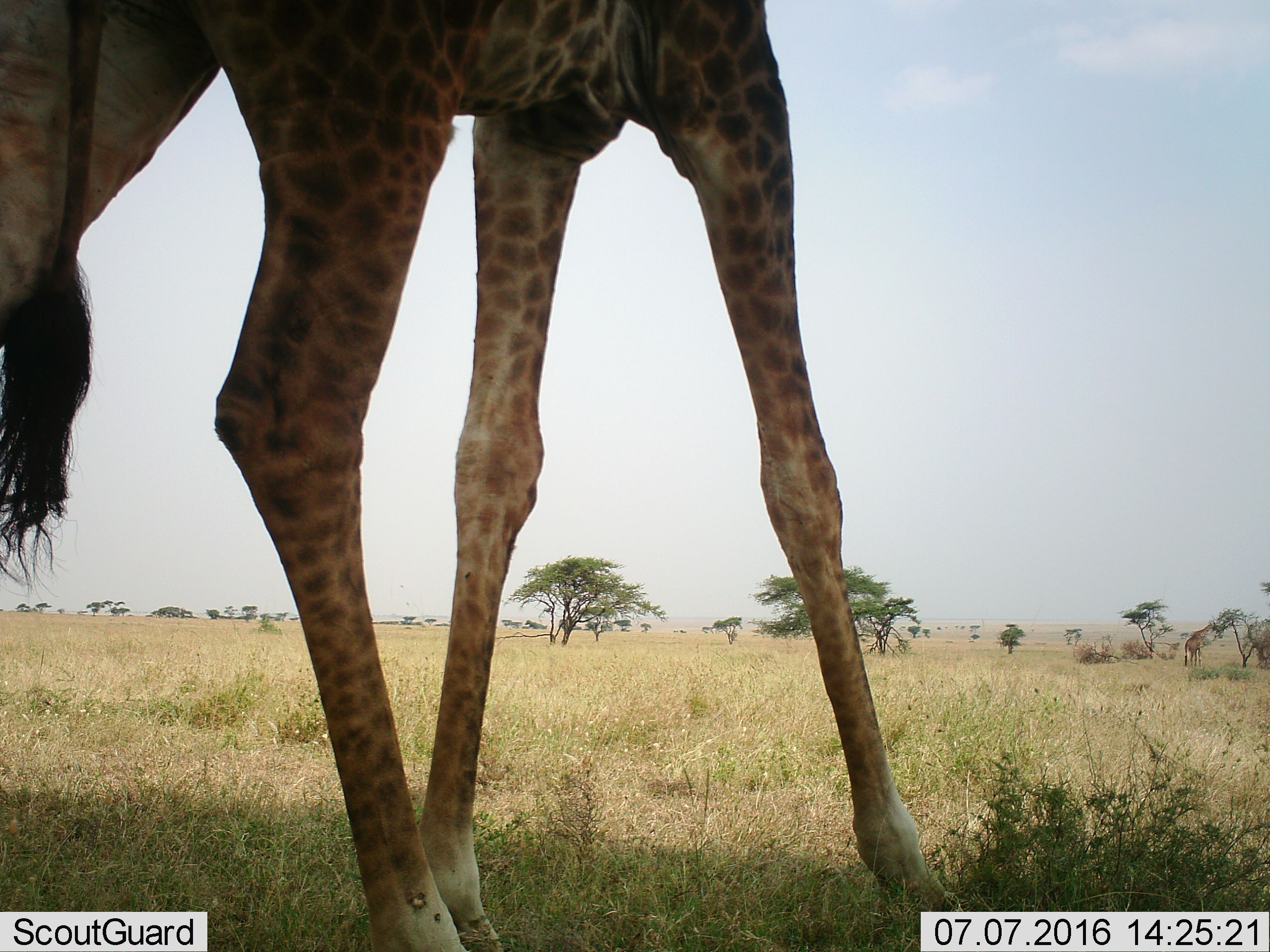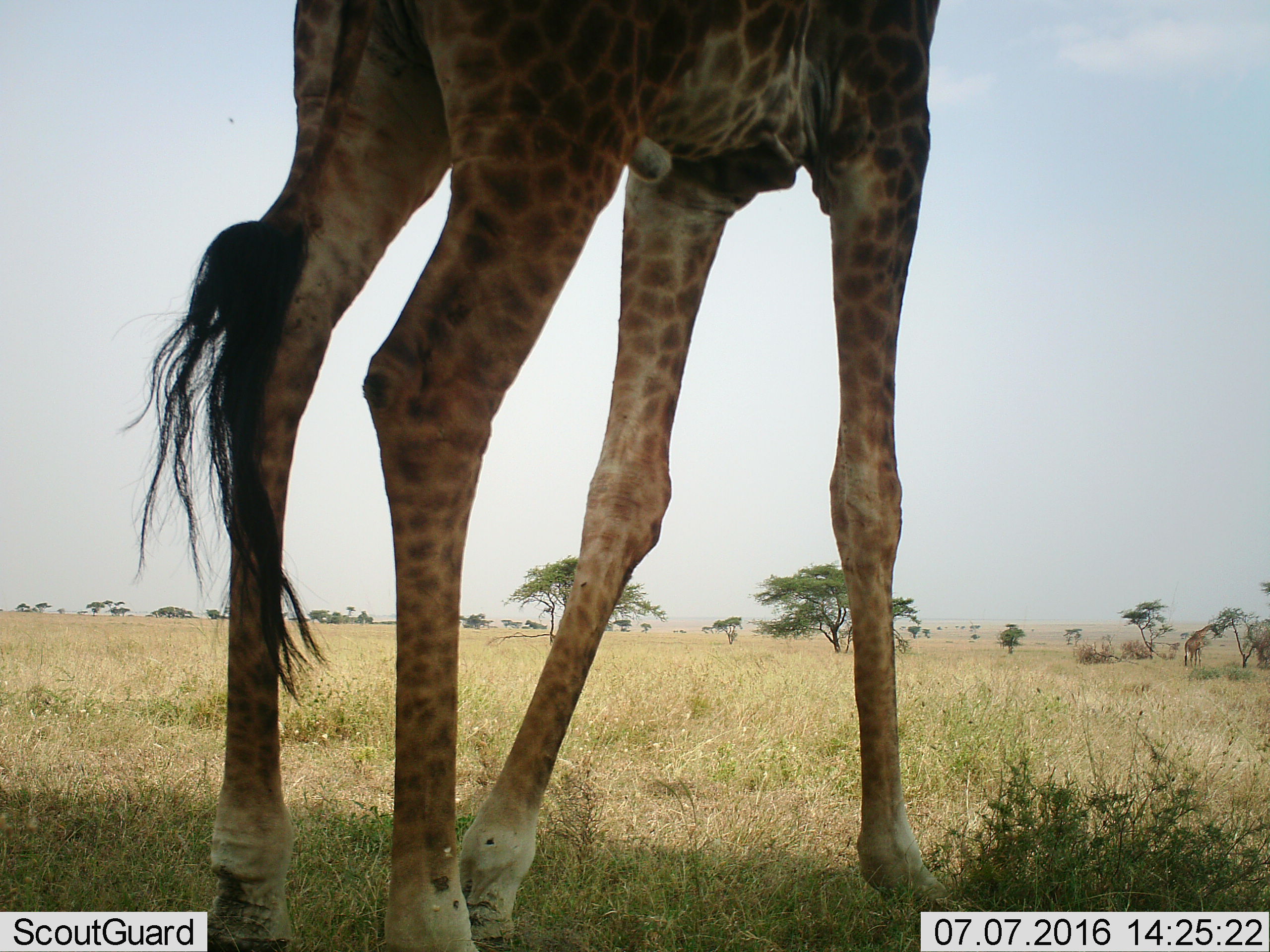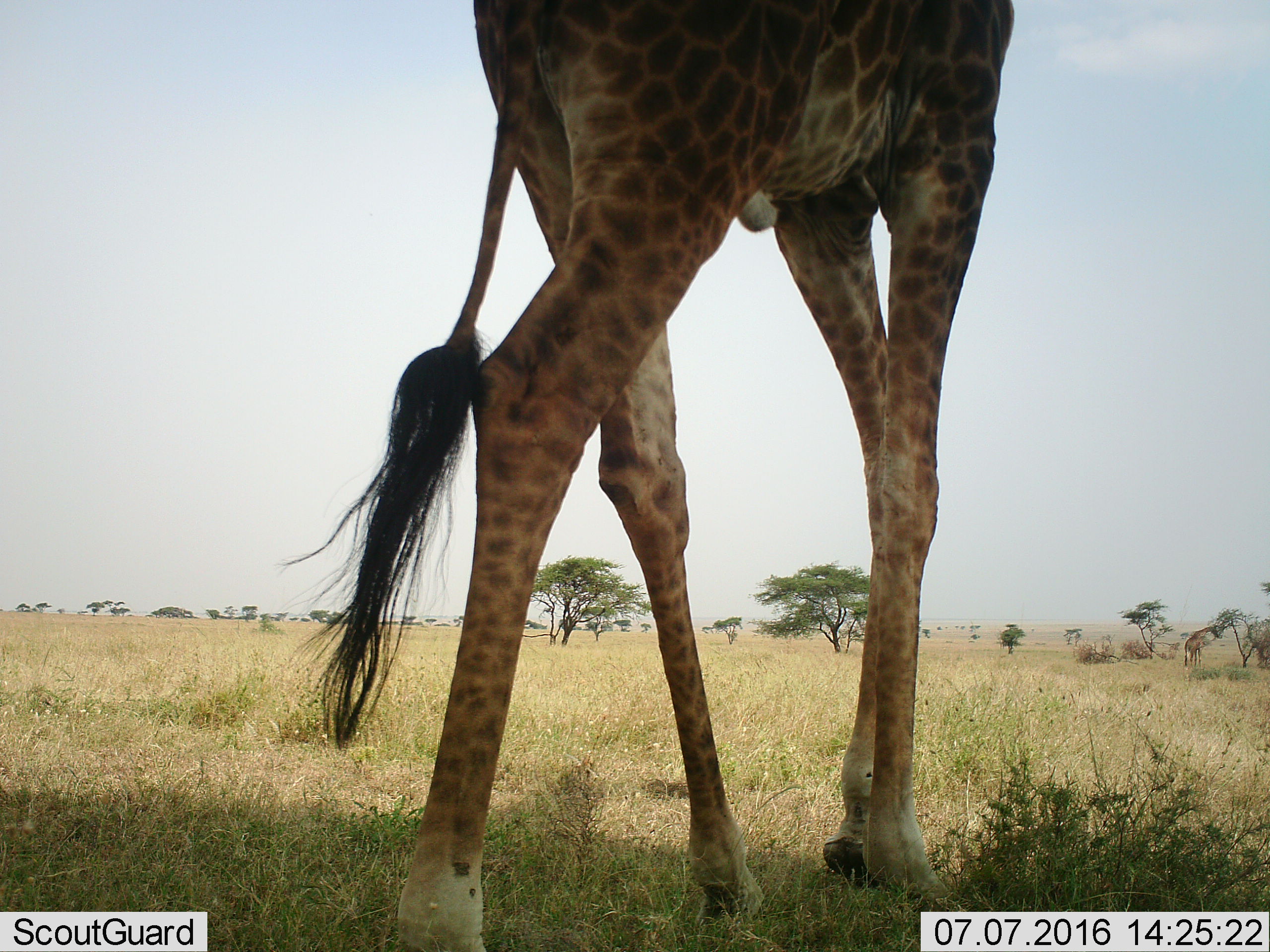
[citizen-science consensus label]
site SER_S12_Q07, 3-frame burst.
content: unidentified animal